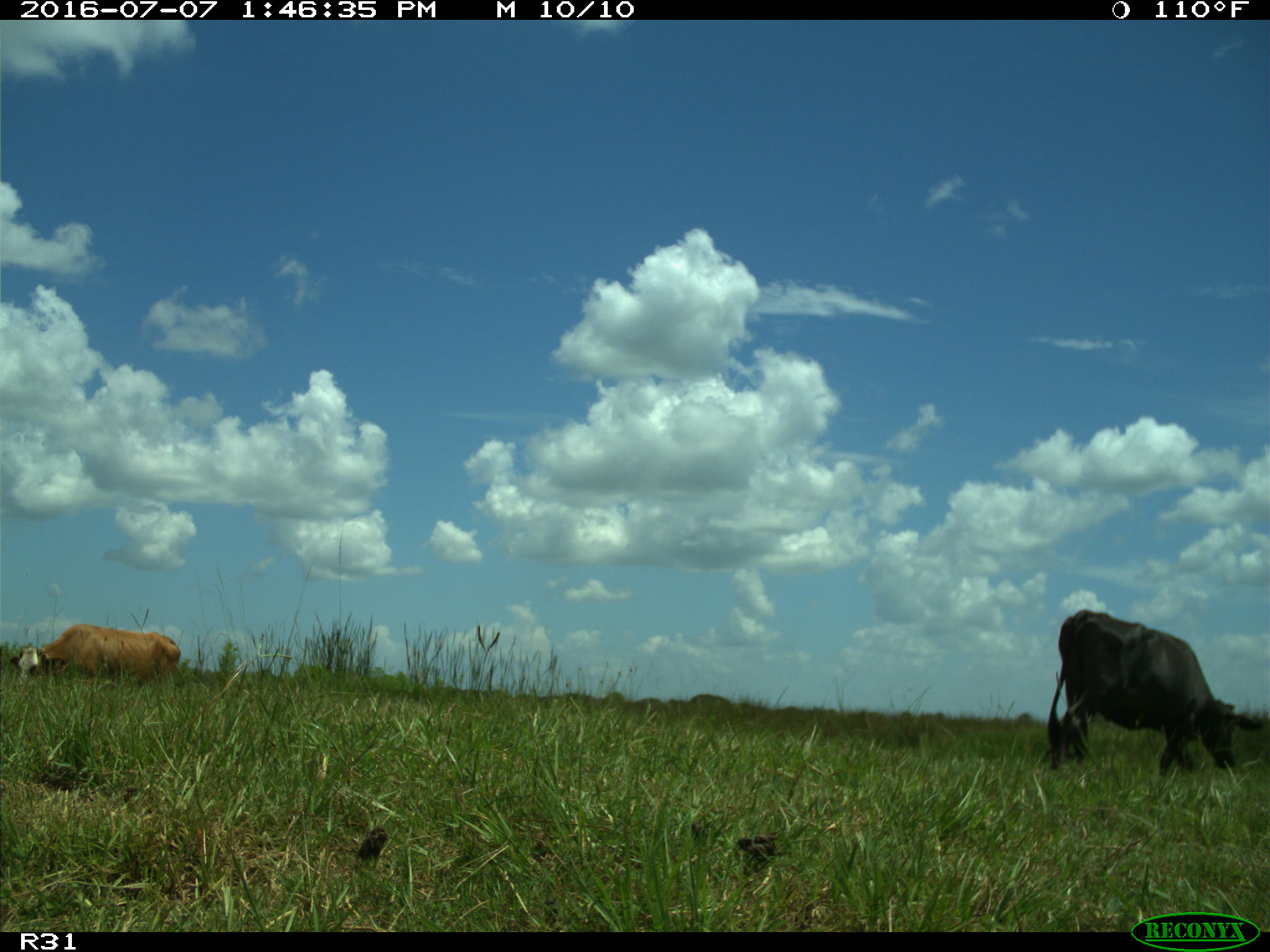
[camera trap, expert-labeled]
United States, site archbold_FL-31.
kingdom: Animalia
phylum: Chordata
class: Mammalia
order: Artiodactyla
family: Bovidae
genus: Bos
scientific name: Bos taurus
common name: domestic cow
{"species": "Bos taurus (domestic cow)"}